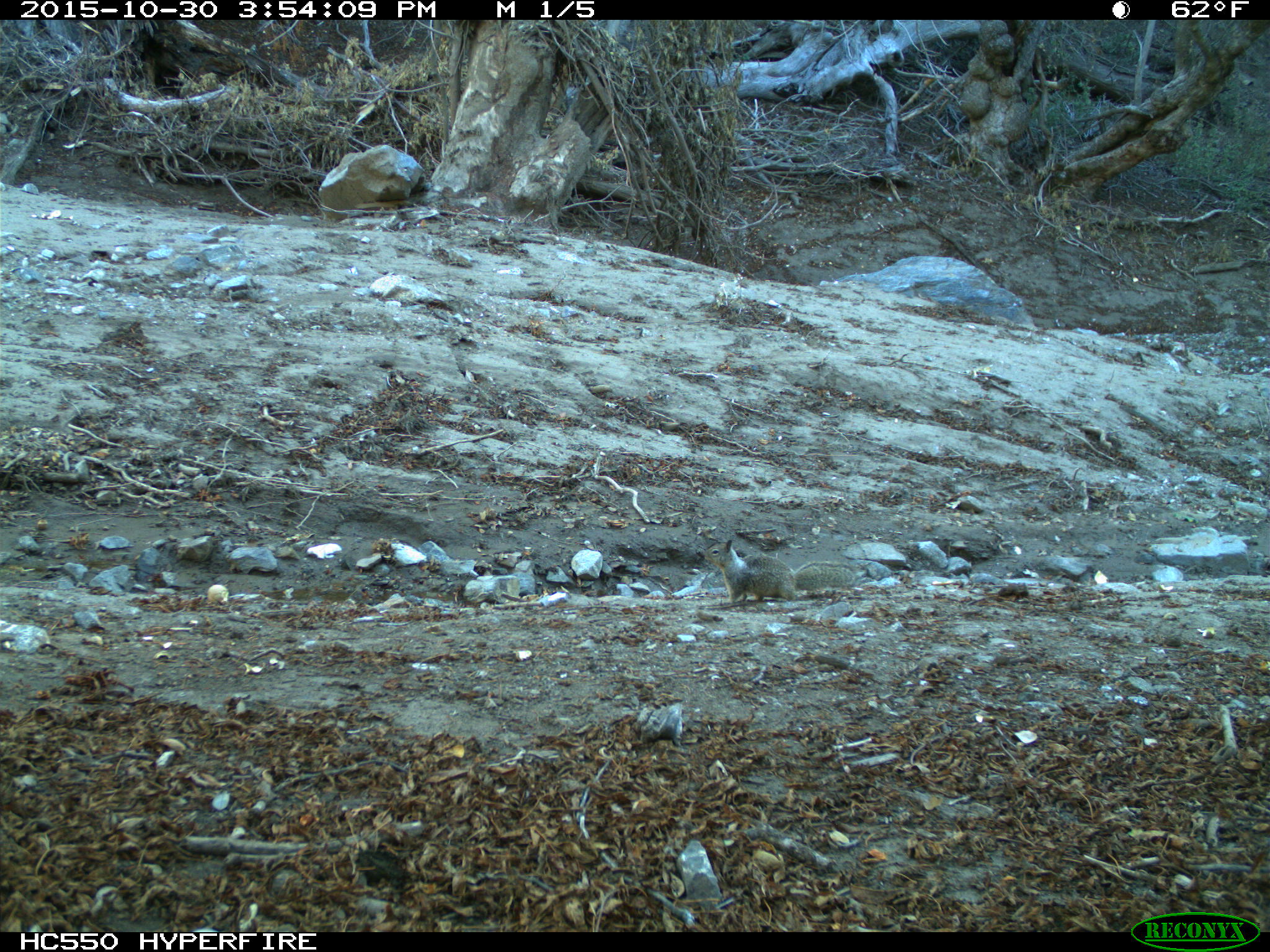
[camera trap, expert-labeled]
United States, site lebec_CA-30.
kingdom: Animalia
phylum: Chordata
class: Mammalia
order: Rodentia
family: Sciuridae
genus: Otospermophilus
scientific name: Otospermophilus beecheyi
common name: california ground squirrel